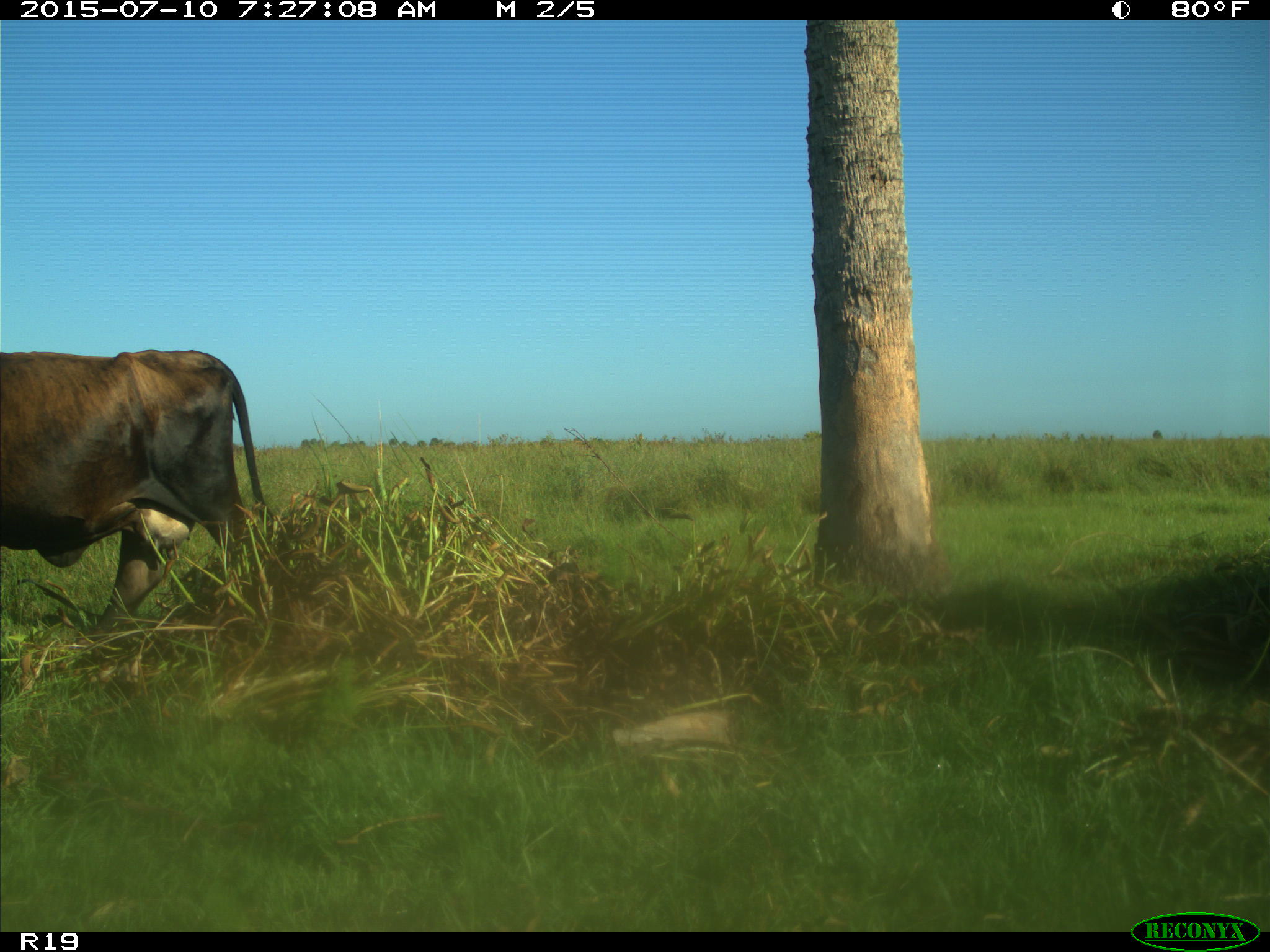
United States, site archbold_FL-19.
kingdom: Animalia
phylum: Chordata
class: Mammalia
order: Artiodactyla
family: Bovidae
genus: Bos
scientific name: Bos taurus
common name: domestic cow